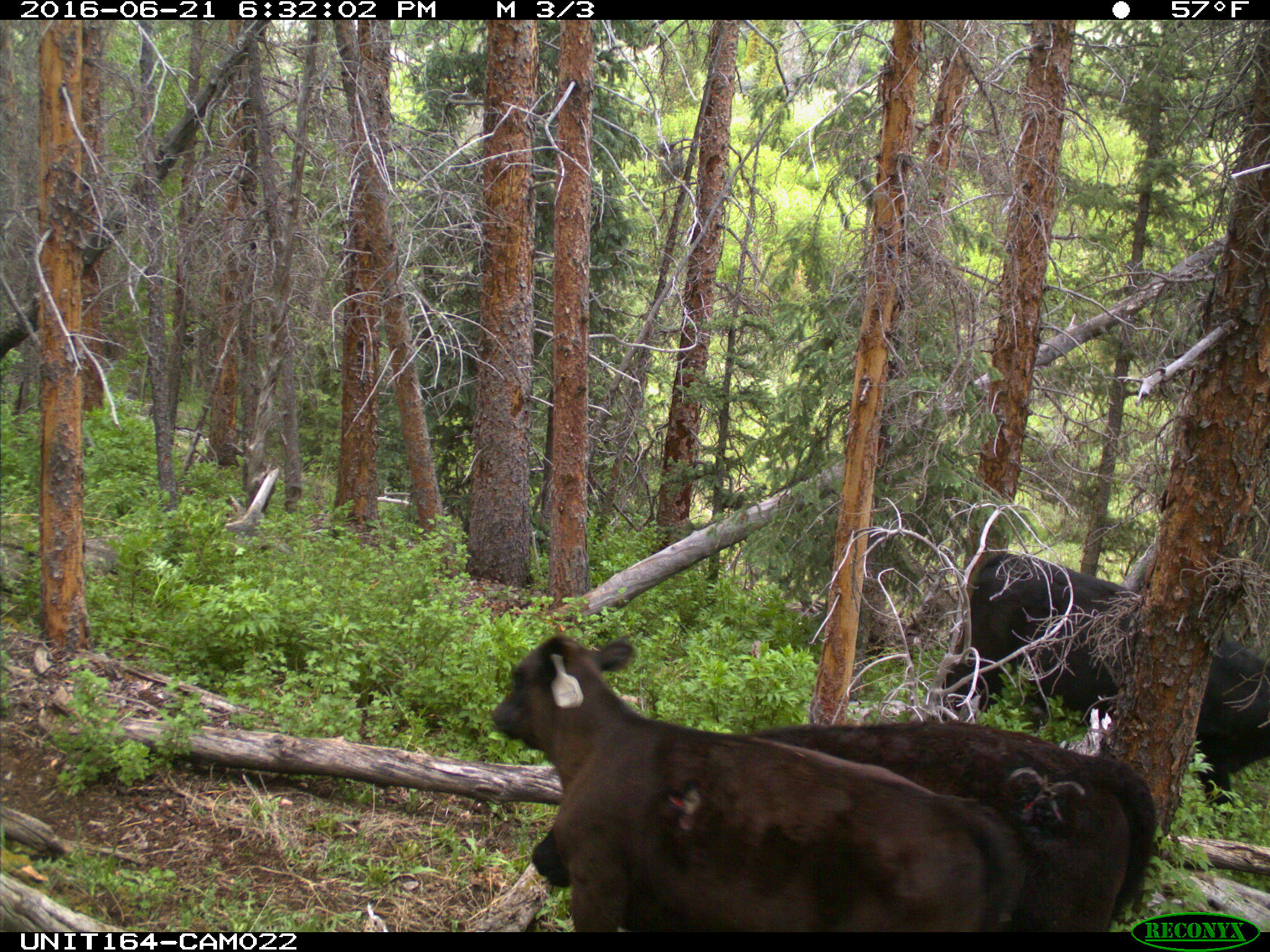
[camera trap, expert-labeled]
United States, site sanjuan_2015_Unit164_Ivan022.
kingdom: Animalia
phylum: Chordata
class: Mammalia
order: Artiodactyla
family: Bovidae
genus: Bos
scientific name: Bos taurus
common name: domestic cow